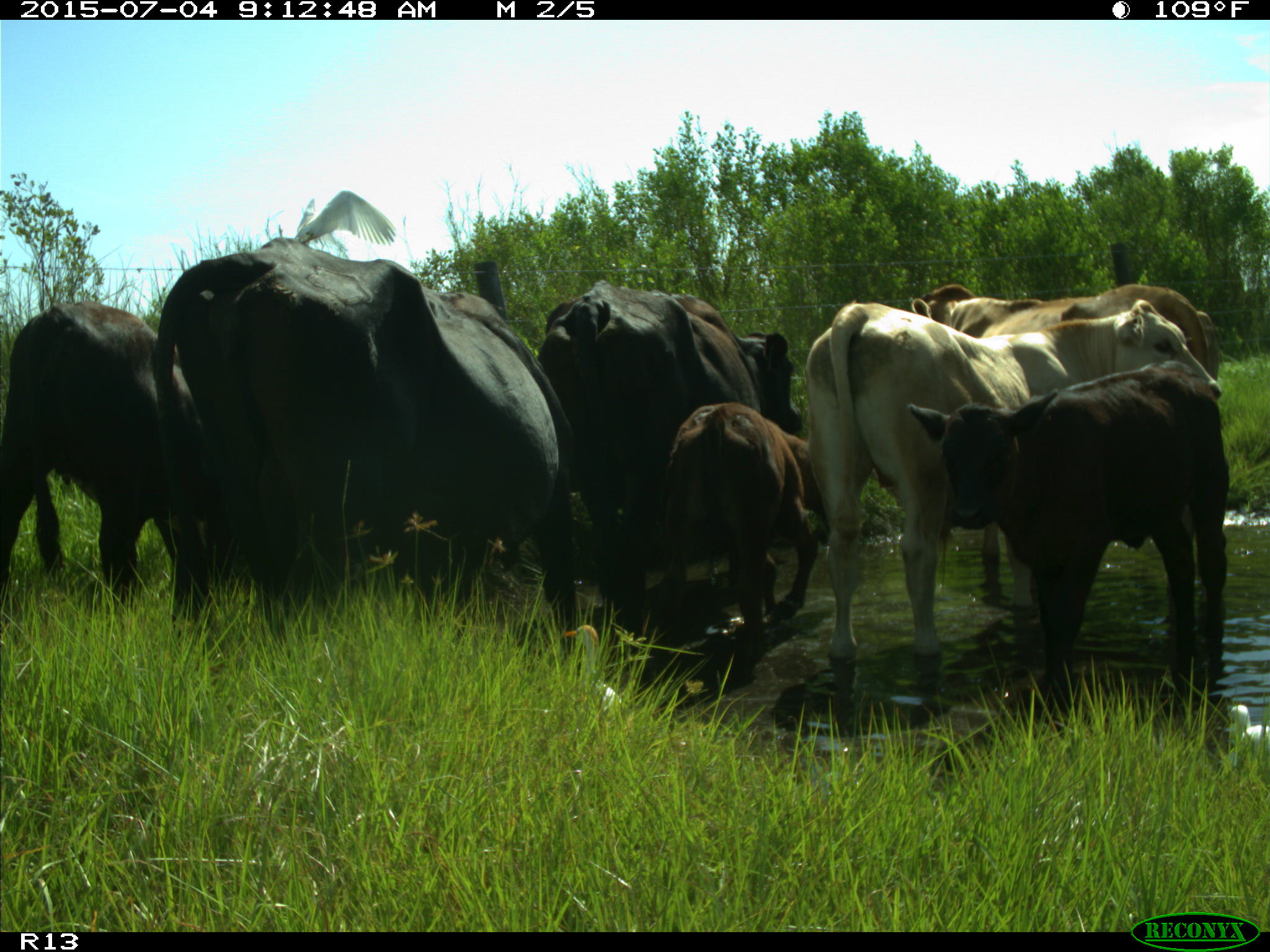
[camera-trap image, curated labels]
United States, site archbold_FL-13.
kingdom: Animalia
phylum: Chordata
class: Mammalia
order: Artiodactyla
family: Bovidae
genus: Bos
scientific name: Bos taurus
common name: domestic cow